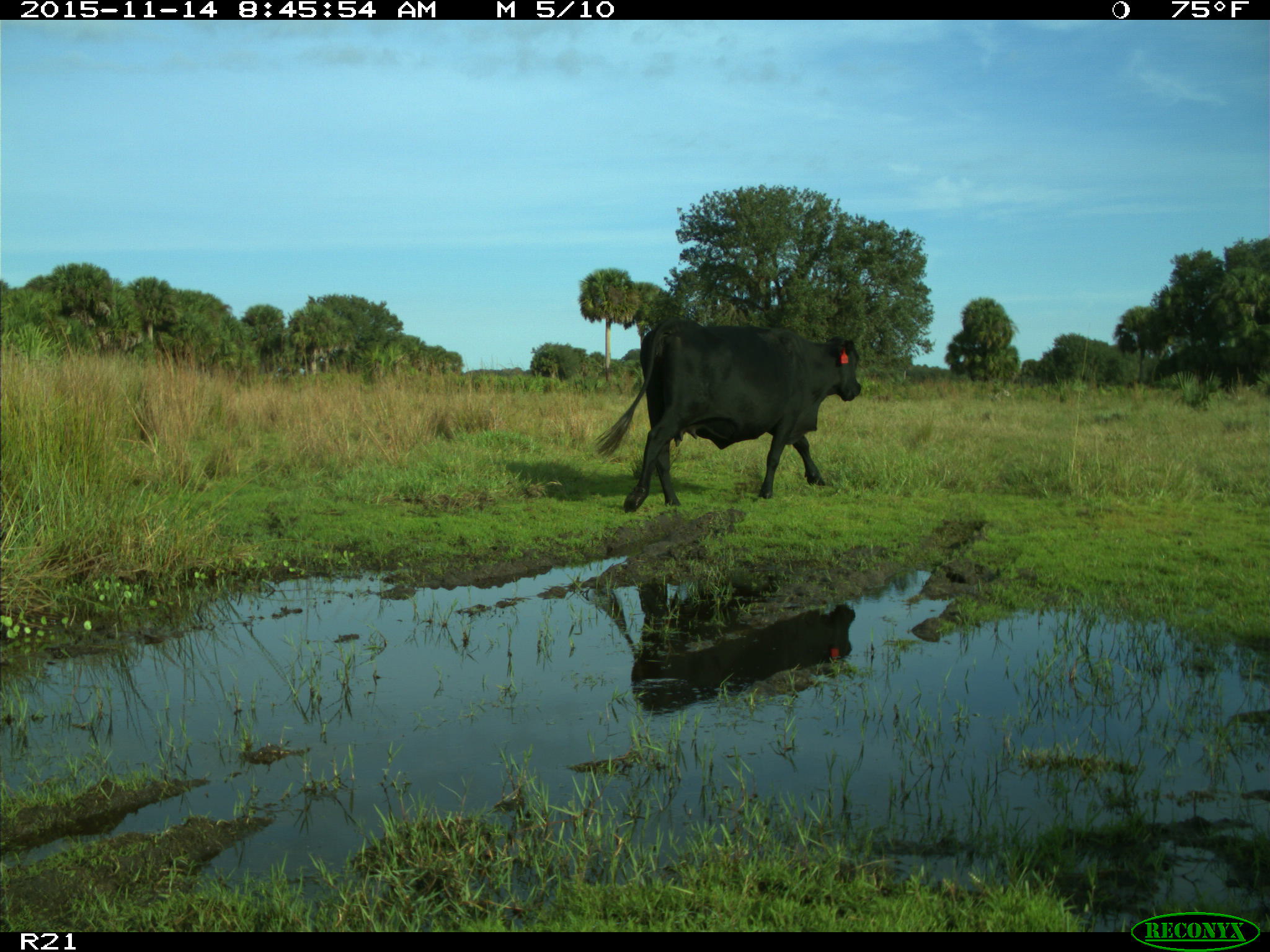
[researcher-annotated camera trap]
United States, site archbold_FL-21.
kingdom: Animalia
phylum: Chordata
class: Mammalia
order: Artiodactyla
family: Bovidae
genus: Bos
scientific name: Bos taurus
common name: domestic cow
Bos taurus (domestic cow).